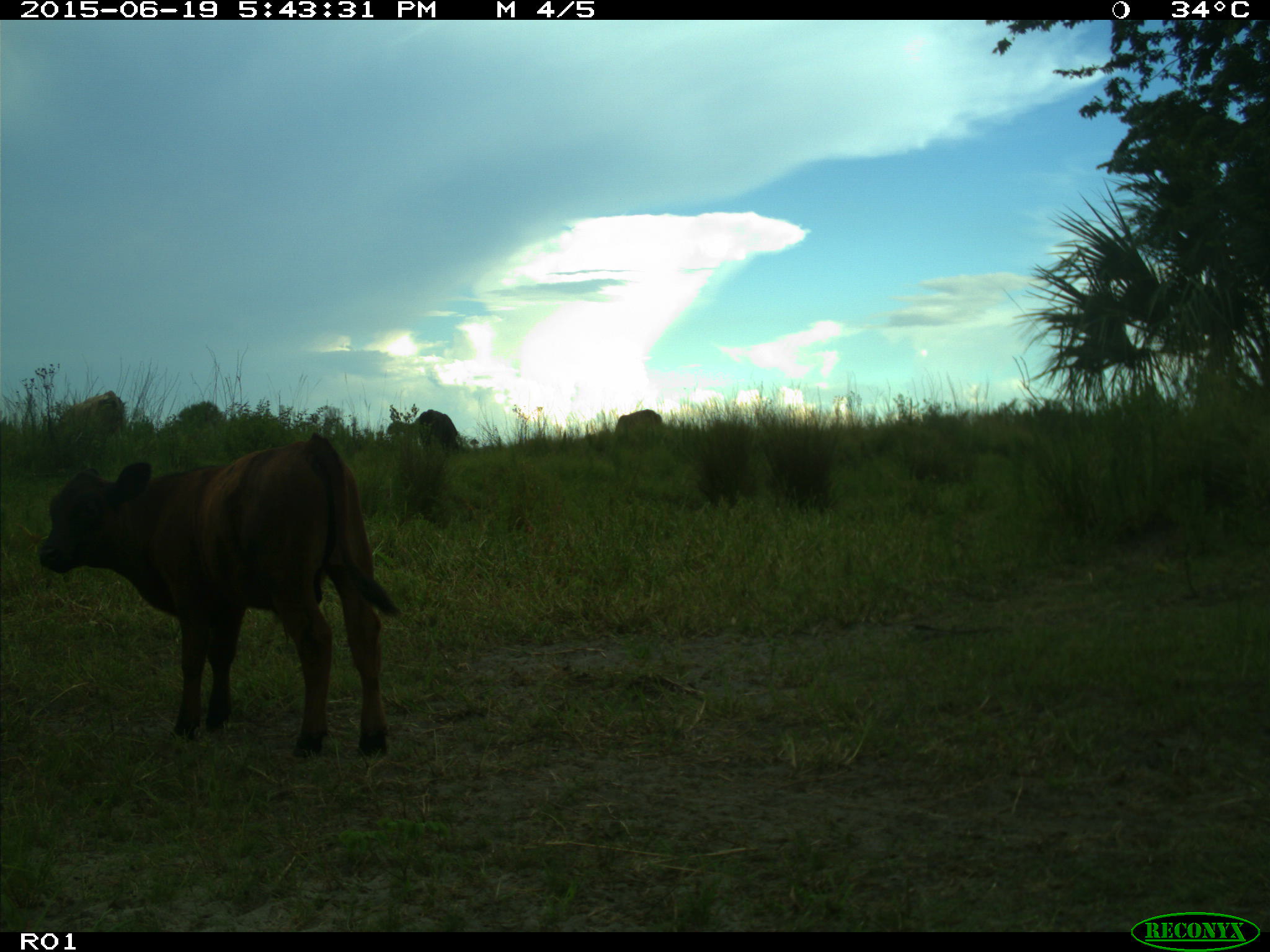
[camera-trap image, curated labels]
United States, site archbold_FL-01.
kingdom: Animalia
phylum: Chordata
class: Mammalia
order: Artiodactyla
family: Bovidae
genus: Bos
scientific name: Bos taurus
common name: domestic cow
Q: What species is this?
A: Bos taurus (domestic cow).